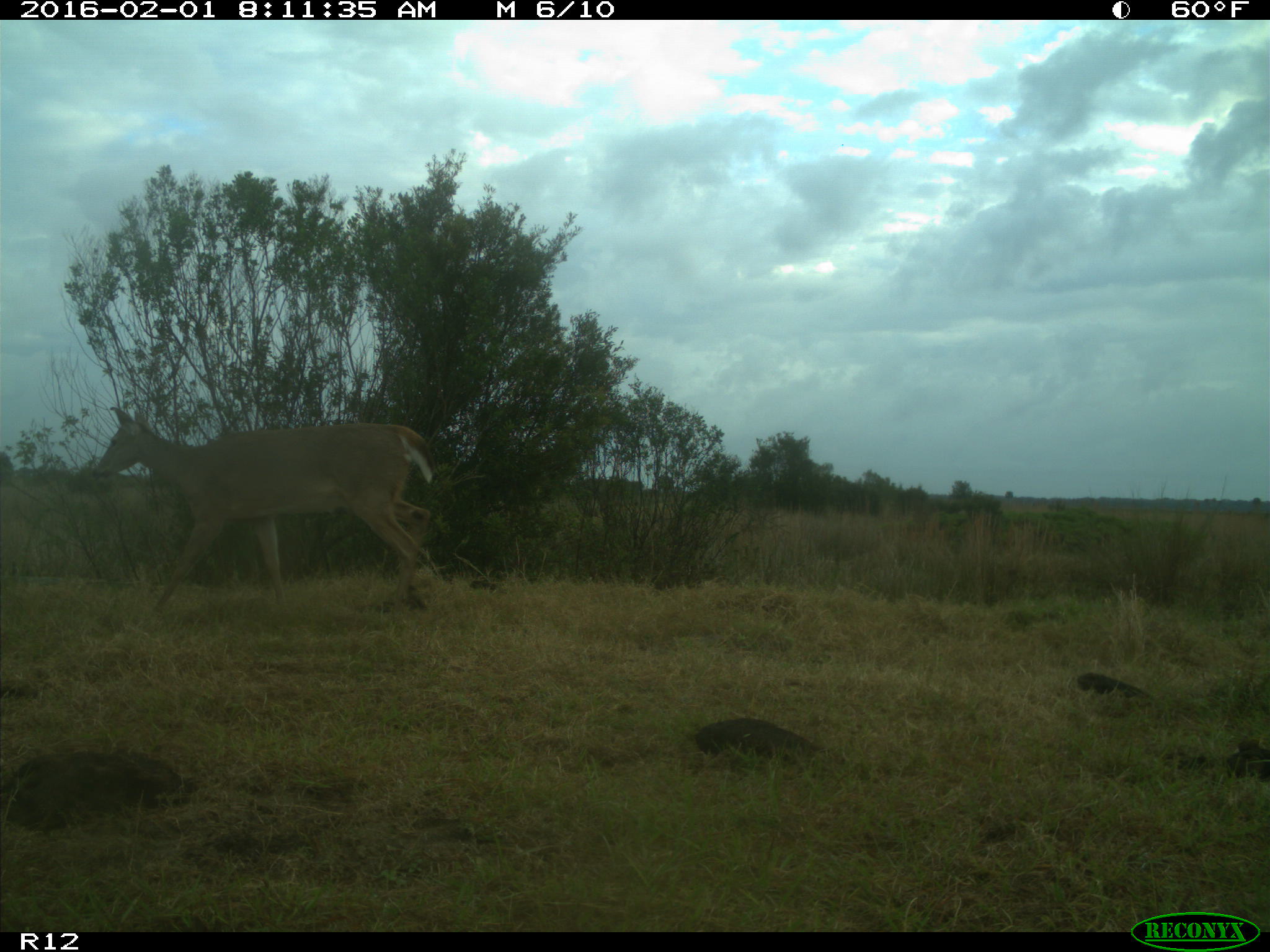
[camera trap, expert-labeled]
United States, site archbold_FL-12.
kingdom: Animalia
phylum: Chordata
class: Mammalia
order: Artiodactyla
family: Cervidae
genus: Odocoileus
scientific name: Odocoileus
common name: deer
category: unidentified deer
Unidentified deer (deer) (Odocoileus).